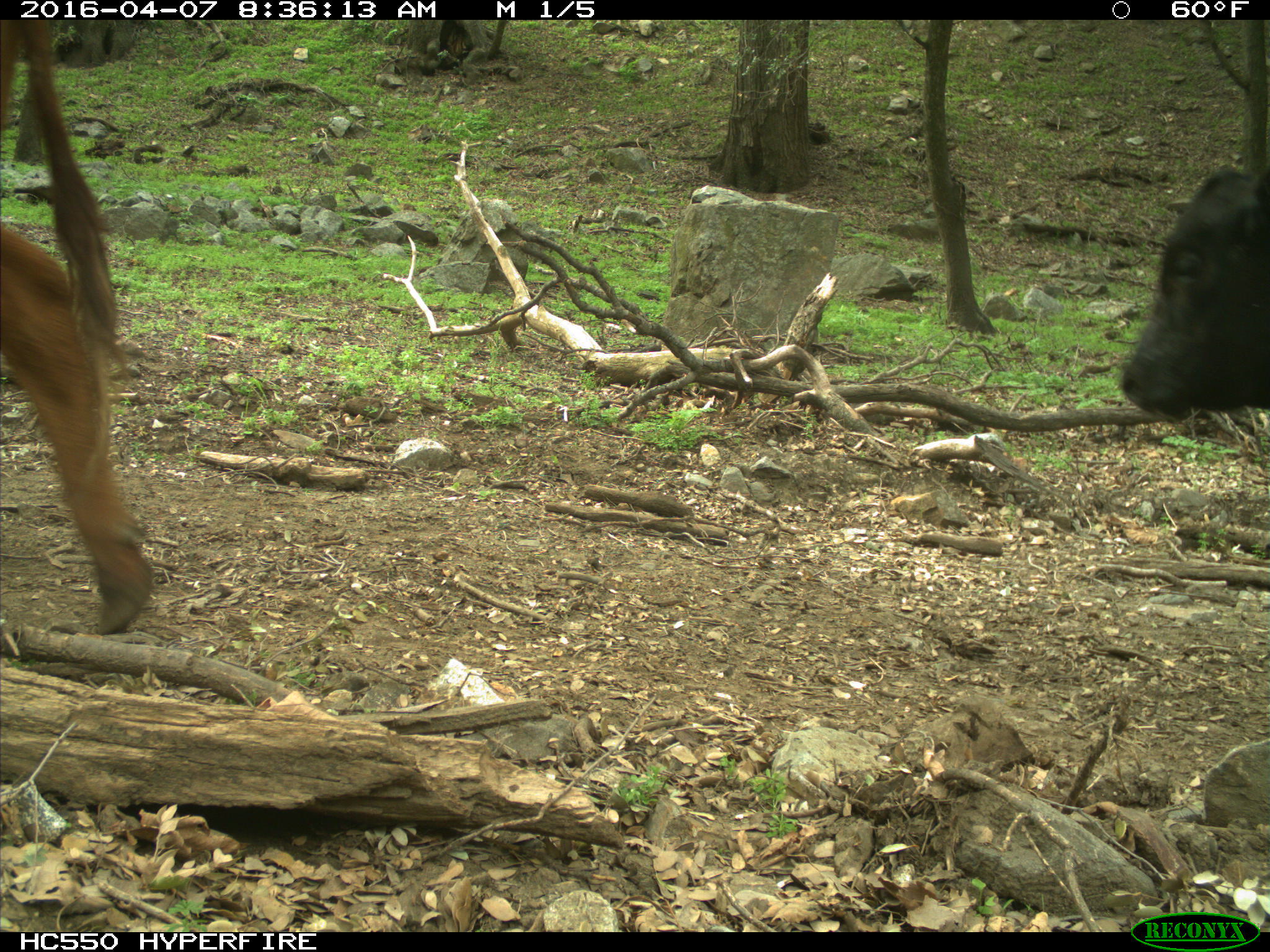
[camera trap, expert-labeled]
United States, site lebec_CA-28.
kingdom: Animalia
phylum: Chordata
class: Mammalia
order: Artiodactyla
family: Bovidae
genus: Bos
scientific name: Bos taurus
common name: domestic cow